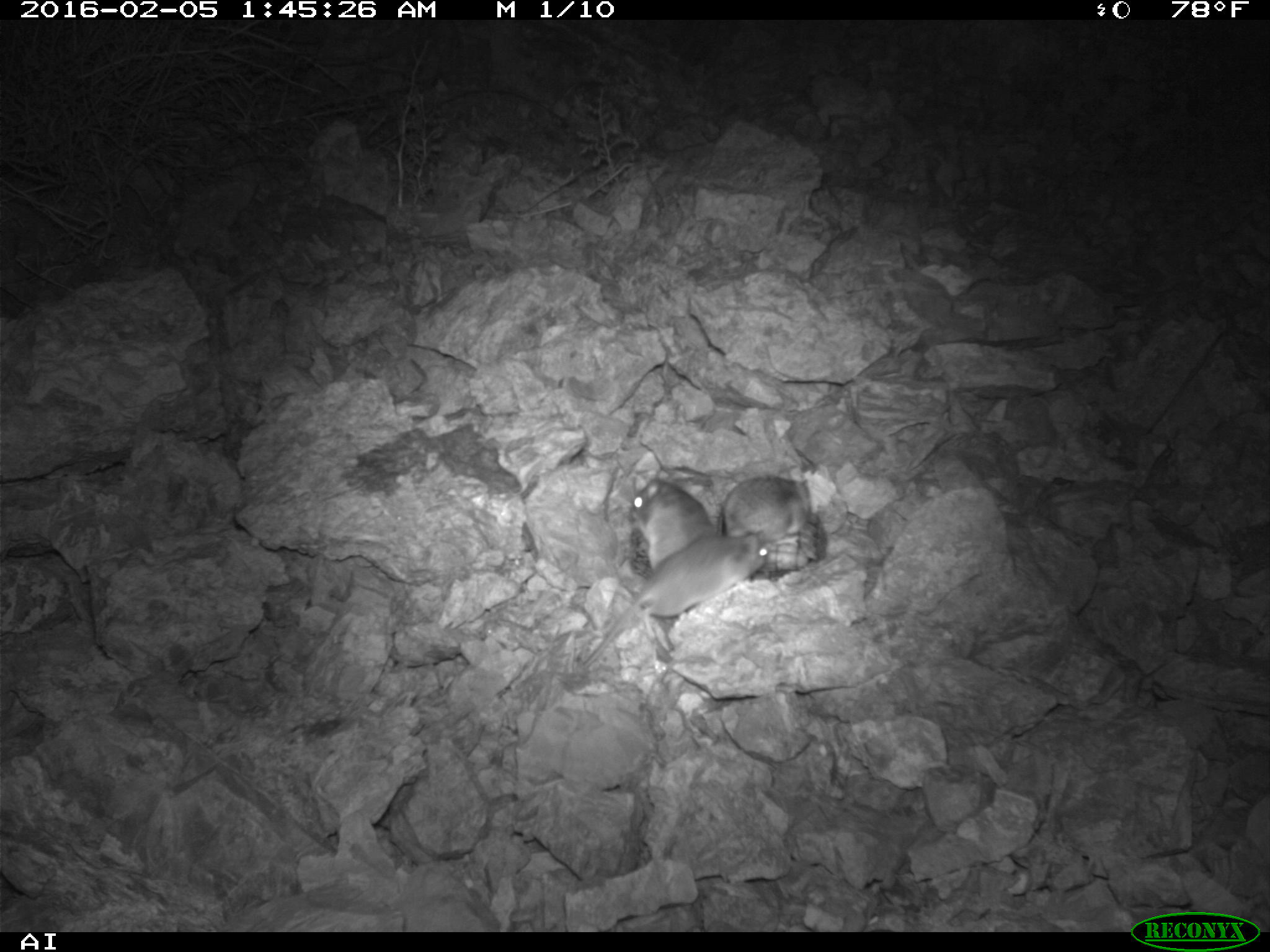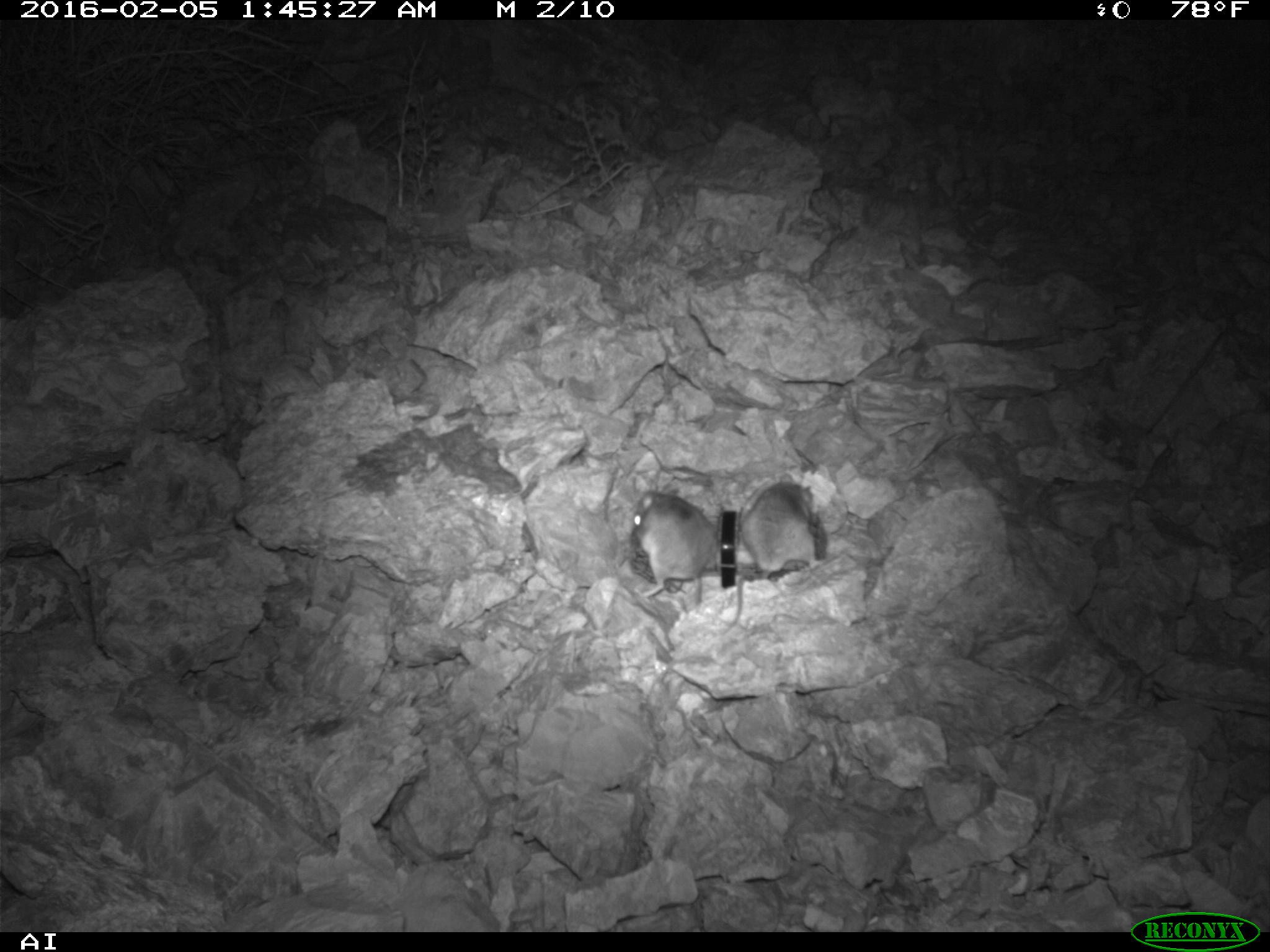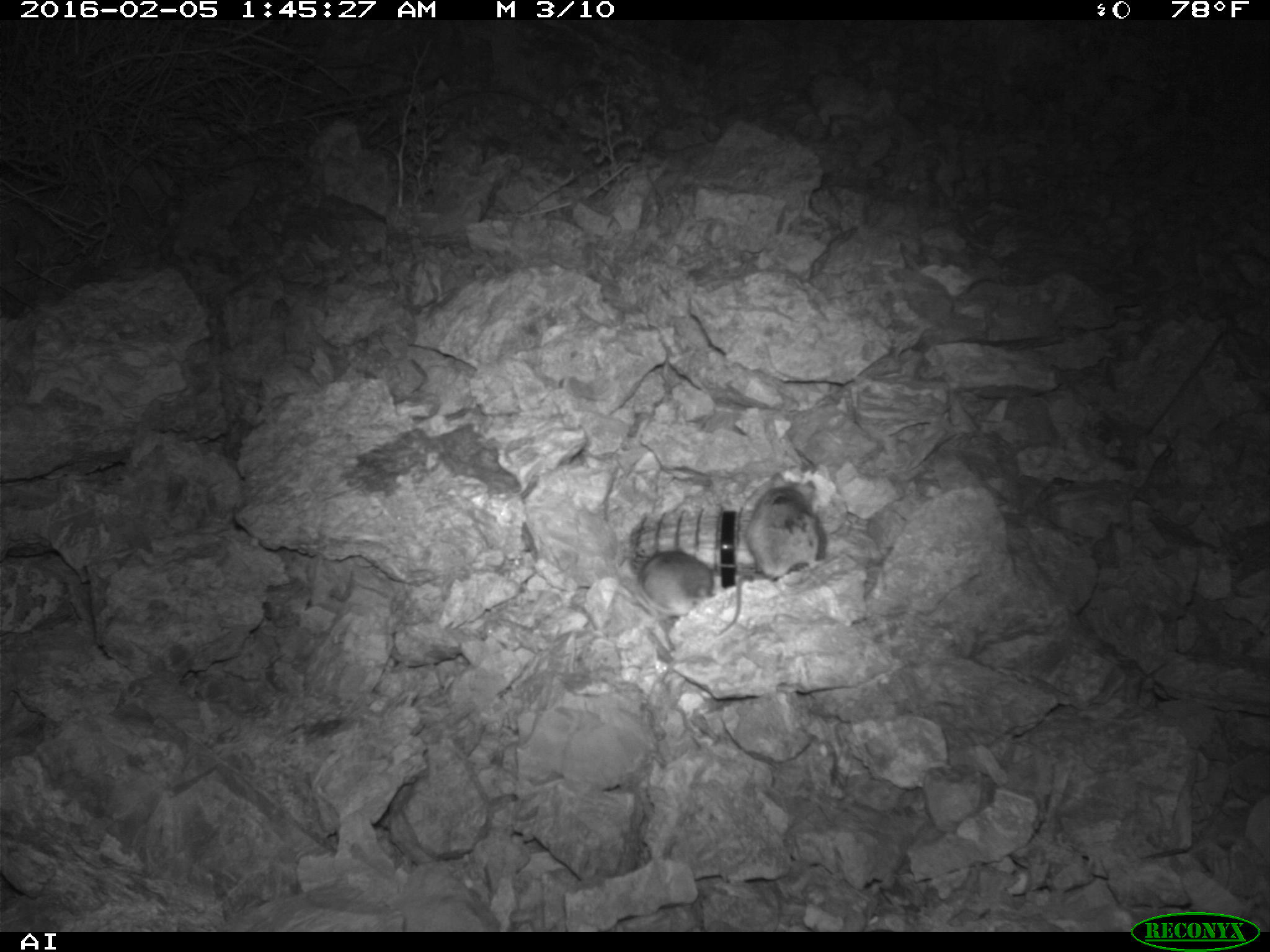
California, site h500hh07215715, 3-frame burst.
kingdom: Animalia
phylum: Chordata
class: Mammalia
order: Rodentia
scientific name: Rodentia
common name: rodent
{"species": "rodent (Rodentia)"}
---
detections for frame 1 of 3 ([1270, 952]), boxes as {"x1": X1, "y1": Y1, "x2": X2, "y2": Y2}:
rodent: {"x1": 577, "y1": 524, "x2": 765, "y2": 671}; {"x1": 719, "y1": 474, "x2": 819, "y2": 572}; {"x1": 626, "y1": 475, "x2": 717, "y2": 565}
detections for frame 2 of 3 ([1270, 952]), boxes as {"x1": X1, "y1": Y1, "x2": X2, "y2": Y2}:
rodent: {"x1": 718, "y1": 472, "x2": 825, "y2": 639}; {"x1": 626, "y1": 478, "x2": 718, "y2": 602}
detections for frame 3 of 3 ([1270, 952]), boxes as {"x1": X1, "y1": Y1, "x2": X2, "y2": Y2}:
rodent: {"x1": 714, "y1": 472, "x2": 820, "y2": 638}; {"x1": 629, "y1": 550, "x2": 714, "y2": 616}